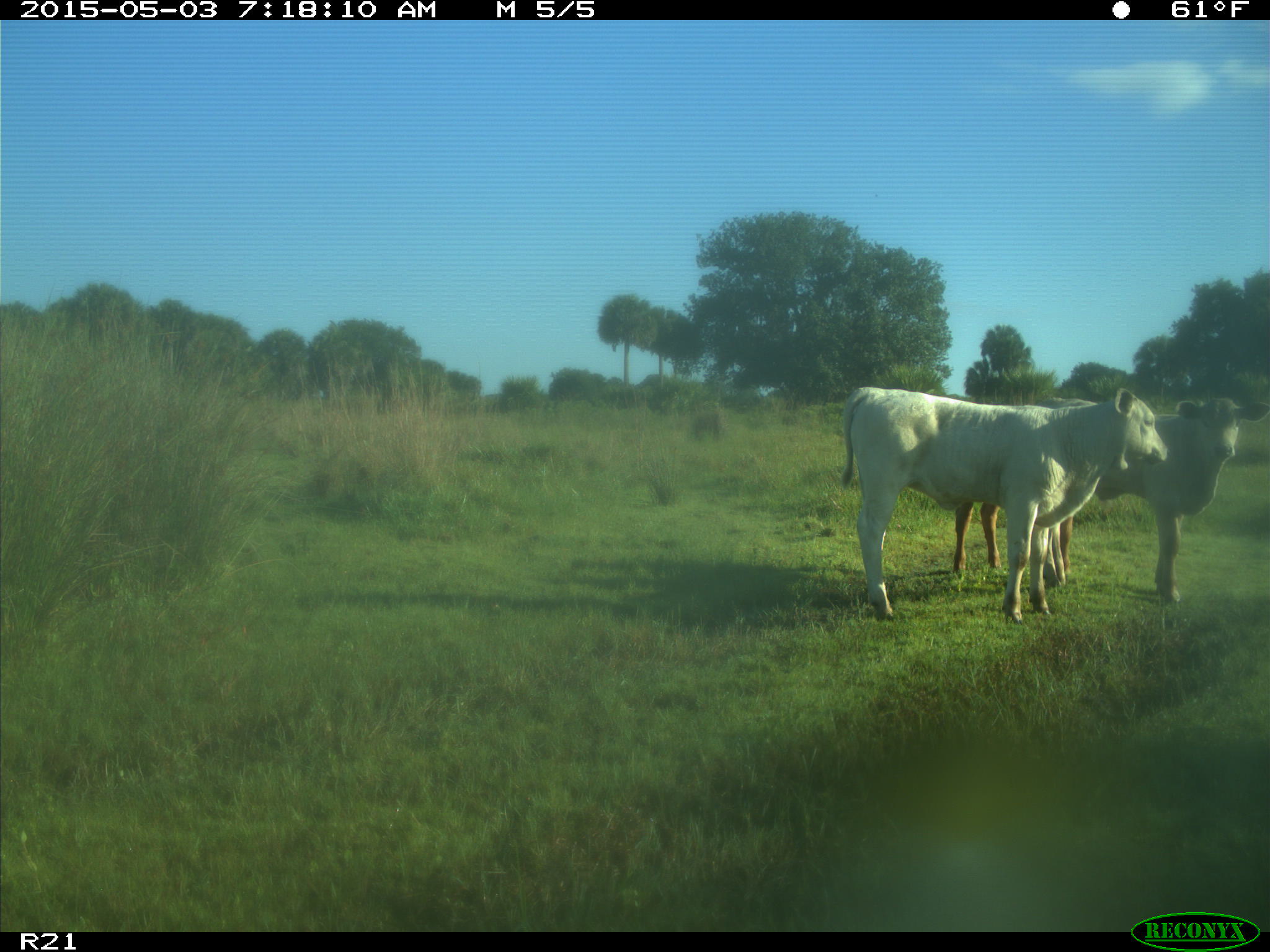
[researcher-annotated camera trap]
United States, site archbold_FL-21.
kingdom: Animalia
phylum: Chordata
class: Mammalia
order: Artiodactyla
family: Bovidae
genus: Bos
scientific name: Bos taurus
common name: domestic cow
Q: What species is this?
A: Bos taurus (domestic cow).